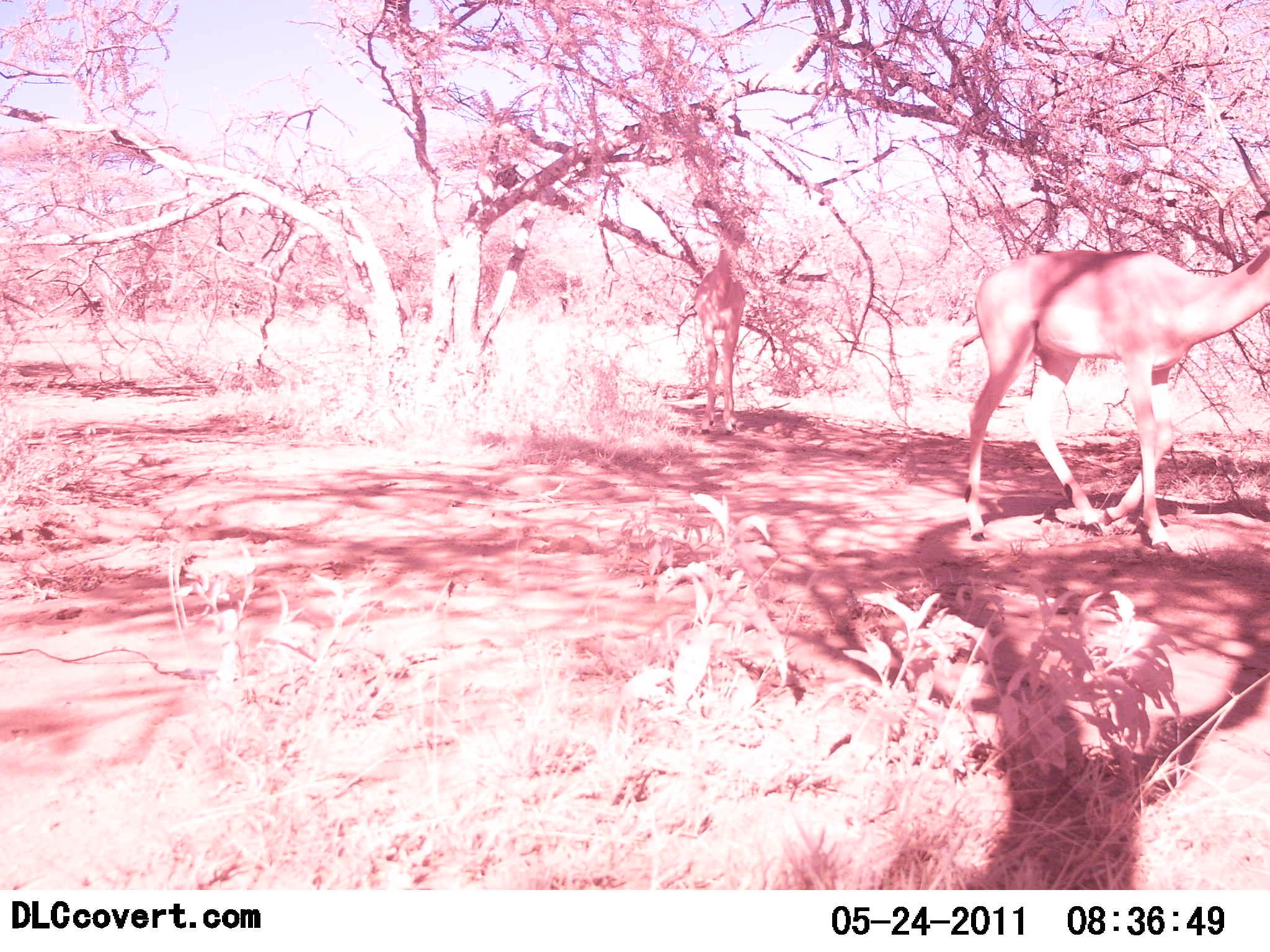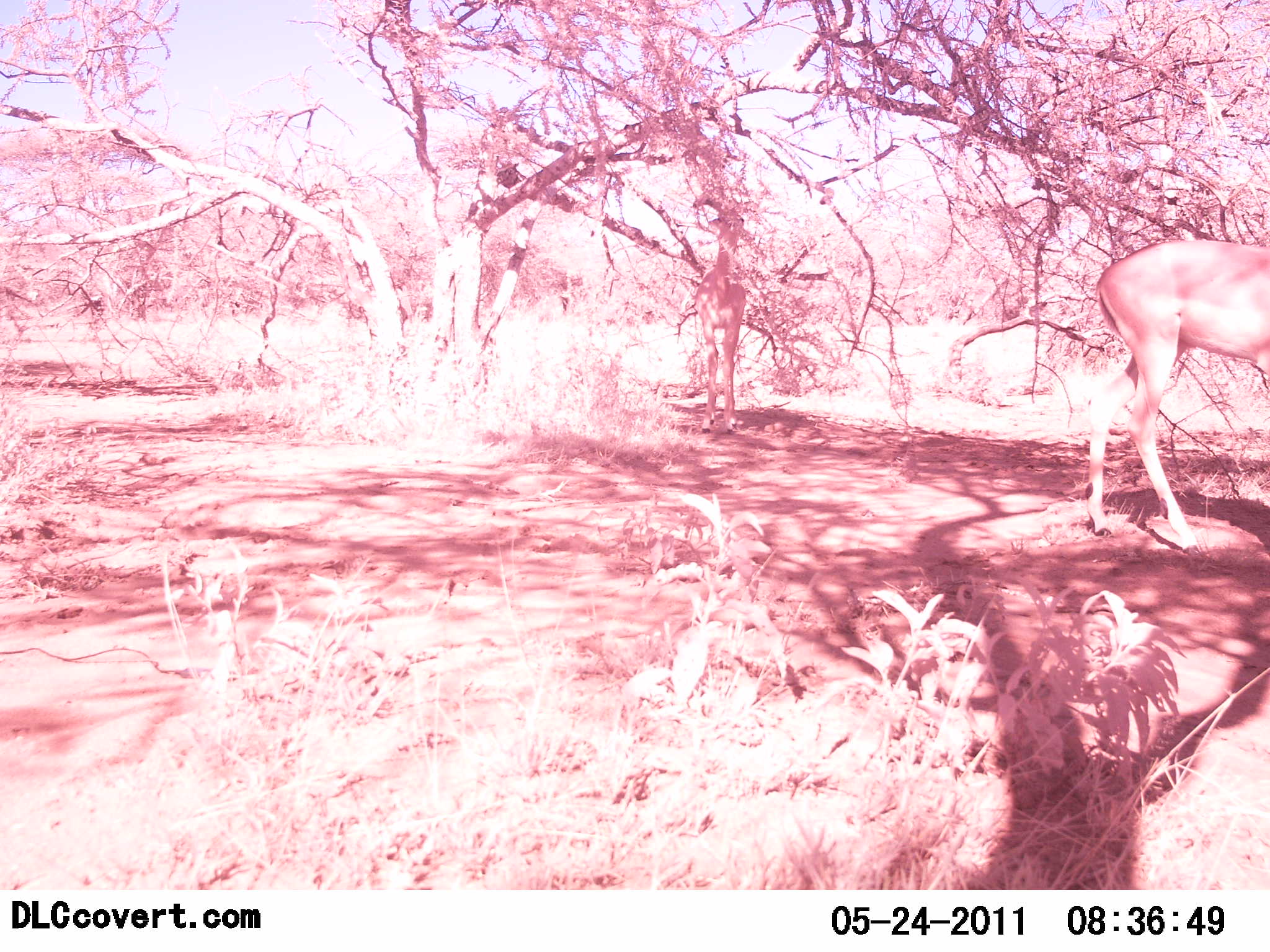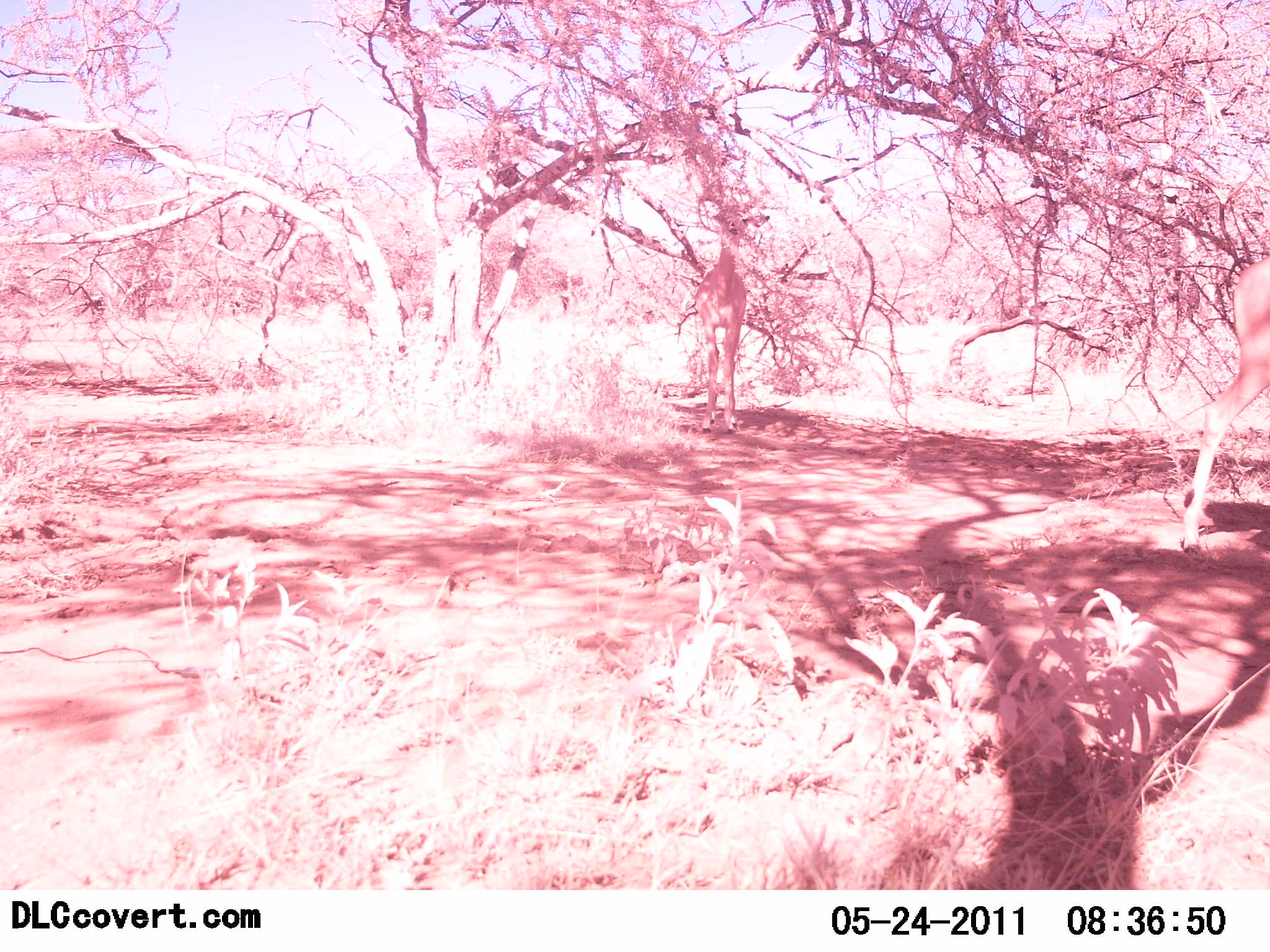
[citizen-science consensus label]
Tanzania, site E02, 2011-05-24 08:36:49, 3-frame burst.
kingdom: Animalia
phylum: Chordata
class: Mammalia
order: Artiodactyla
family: Bovidae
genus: Nanger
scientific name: Nanger granti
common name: grant's gazelle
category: gazellegrants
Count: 1.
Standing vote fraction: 0%.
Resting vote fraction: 0%.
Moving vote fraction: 100%.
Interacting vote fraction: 0%.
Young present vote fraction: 0%.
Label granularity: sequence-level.